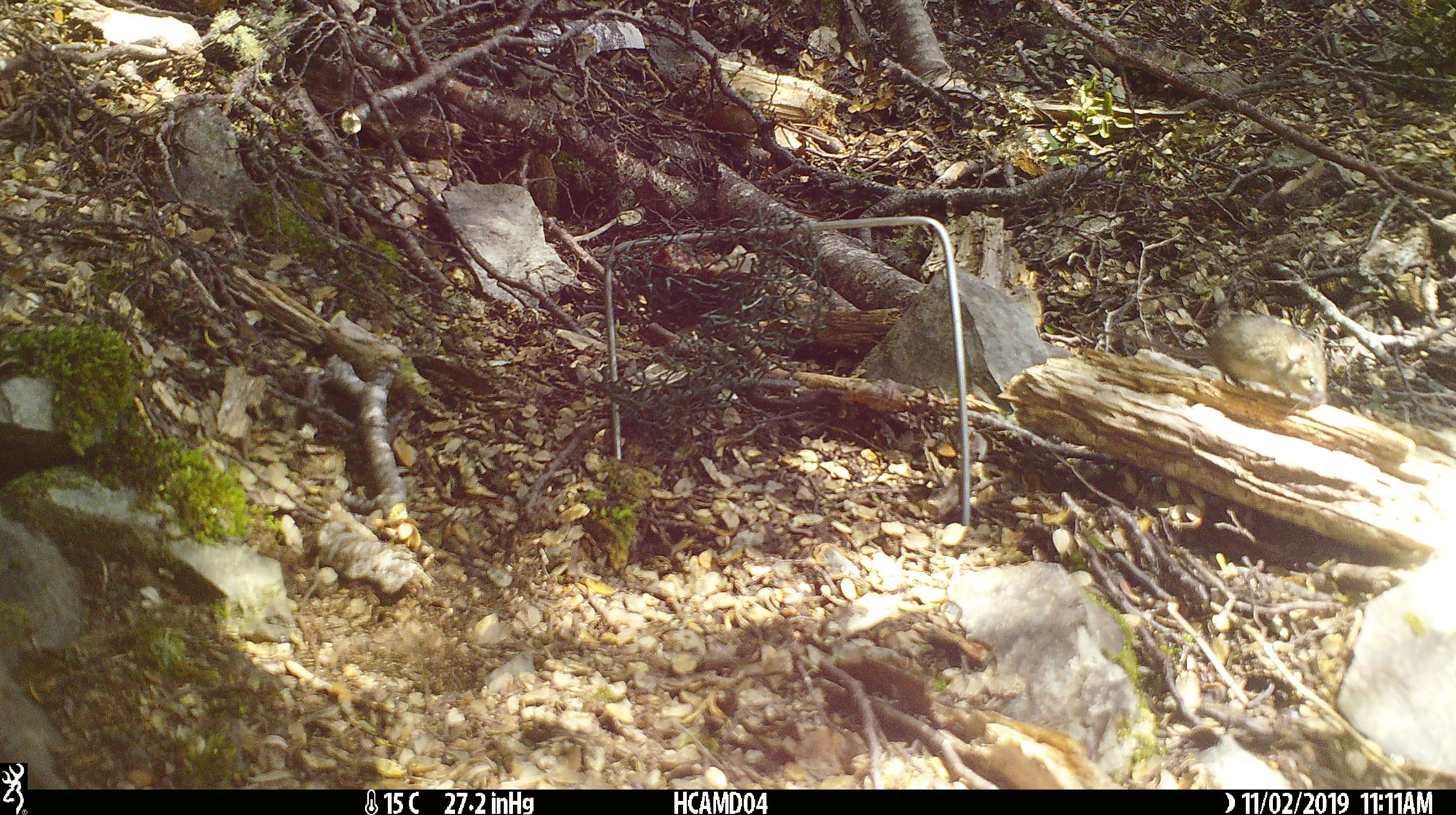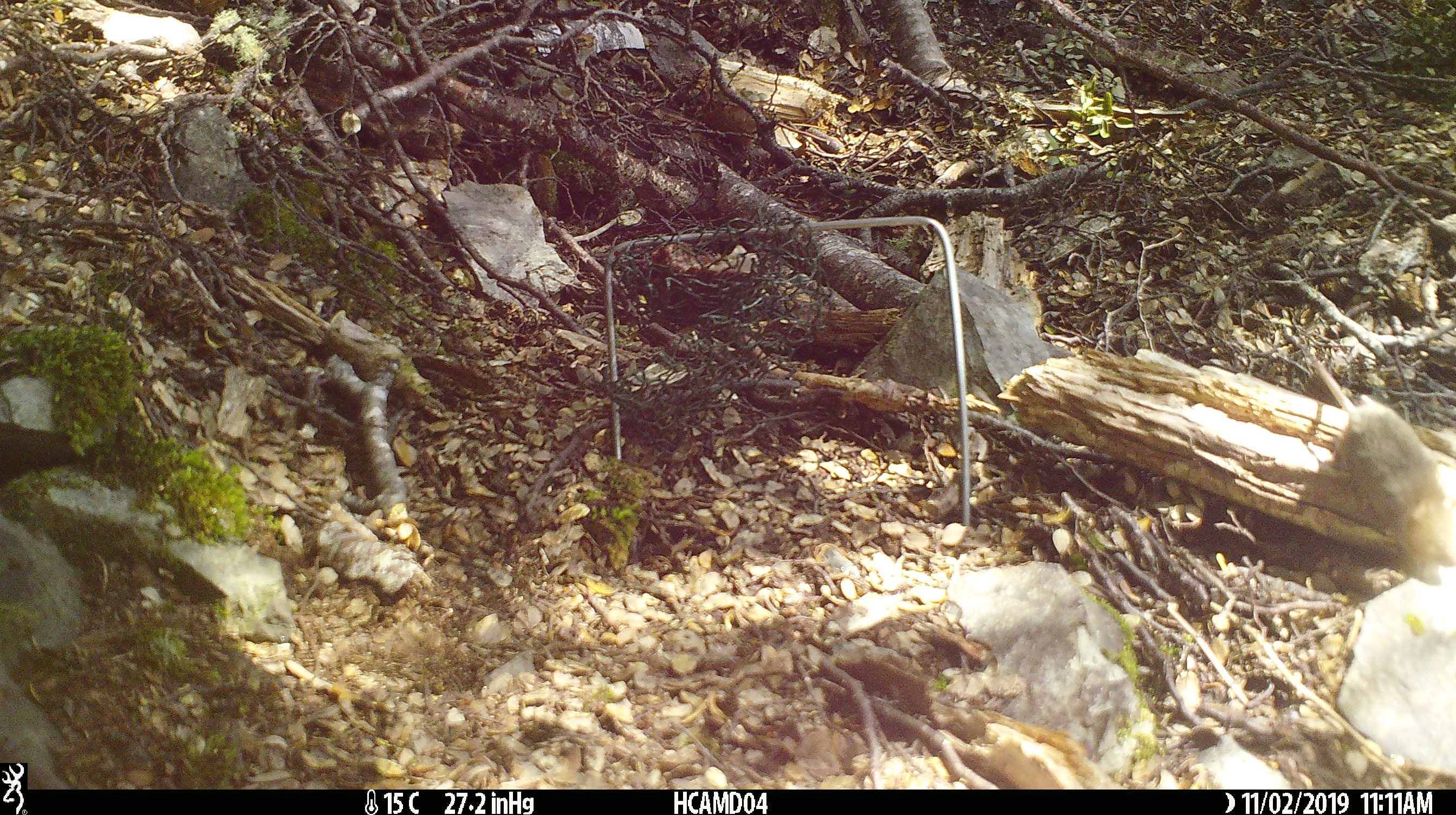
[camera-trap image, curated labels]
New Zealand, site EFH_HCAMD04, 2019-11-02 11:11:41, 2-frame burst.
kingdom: Animalia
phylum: Chordata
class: Mammalia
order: Rodentia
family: Muridae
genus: Mus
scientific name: Mus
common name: mouse